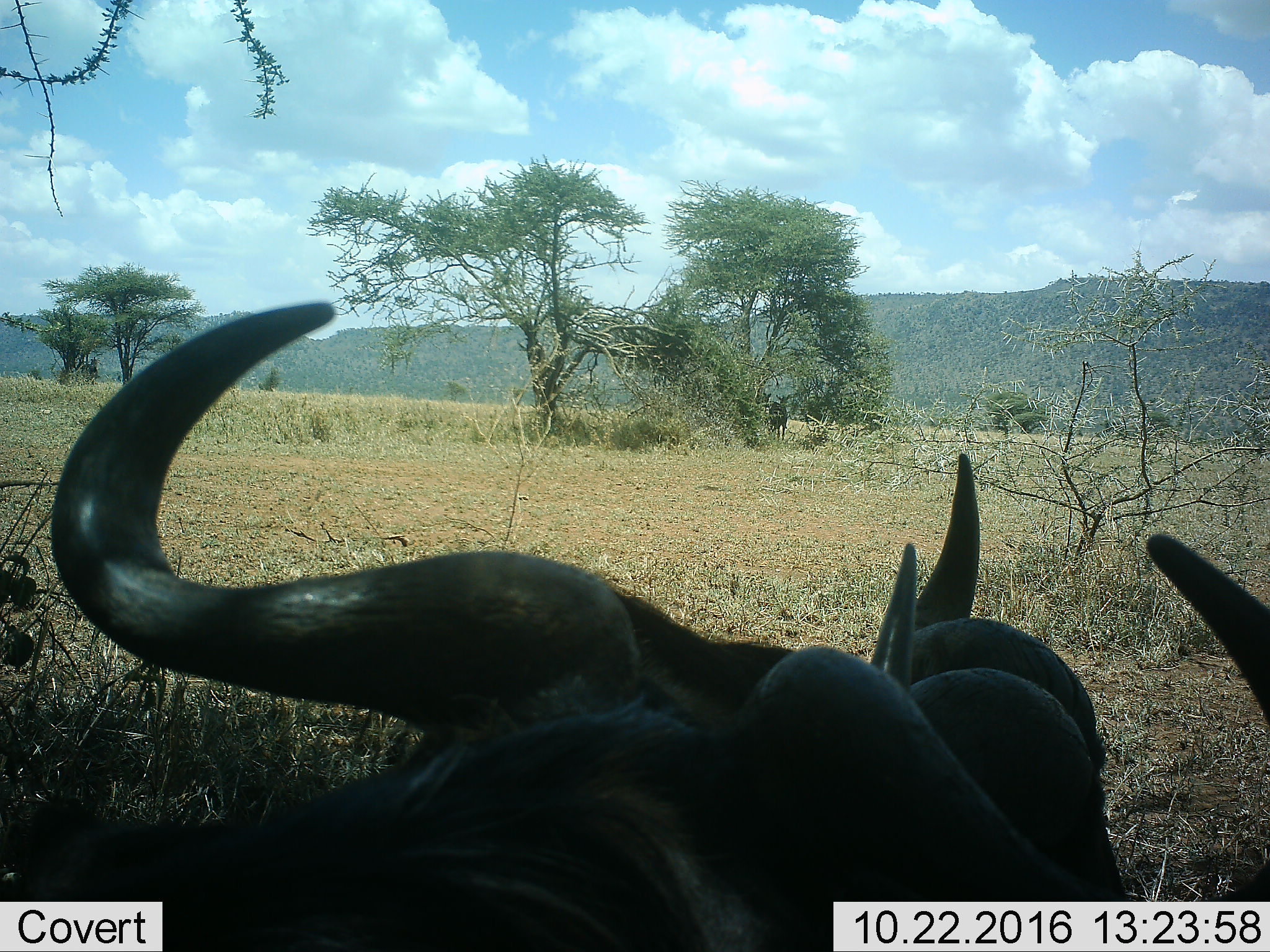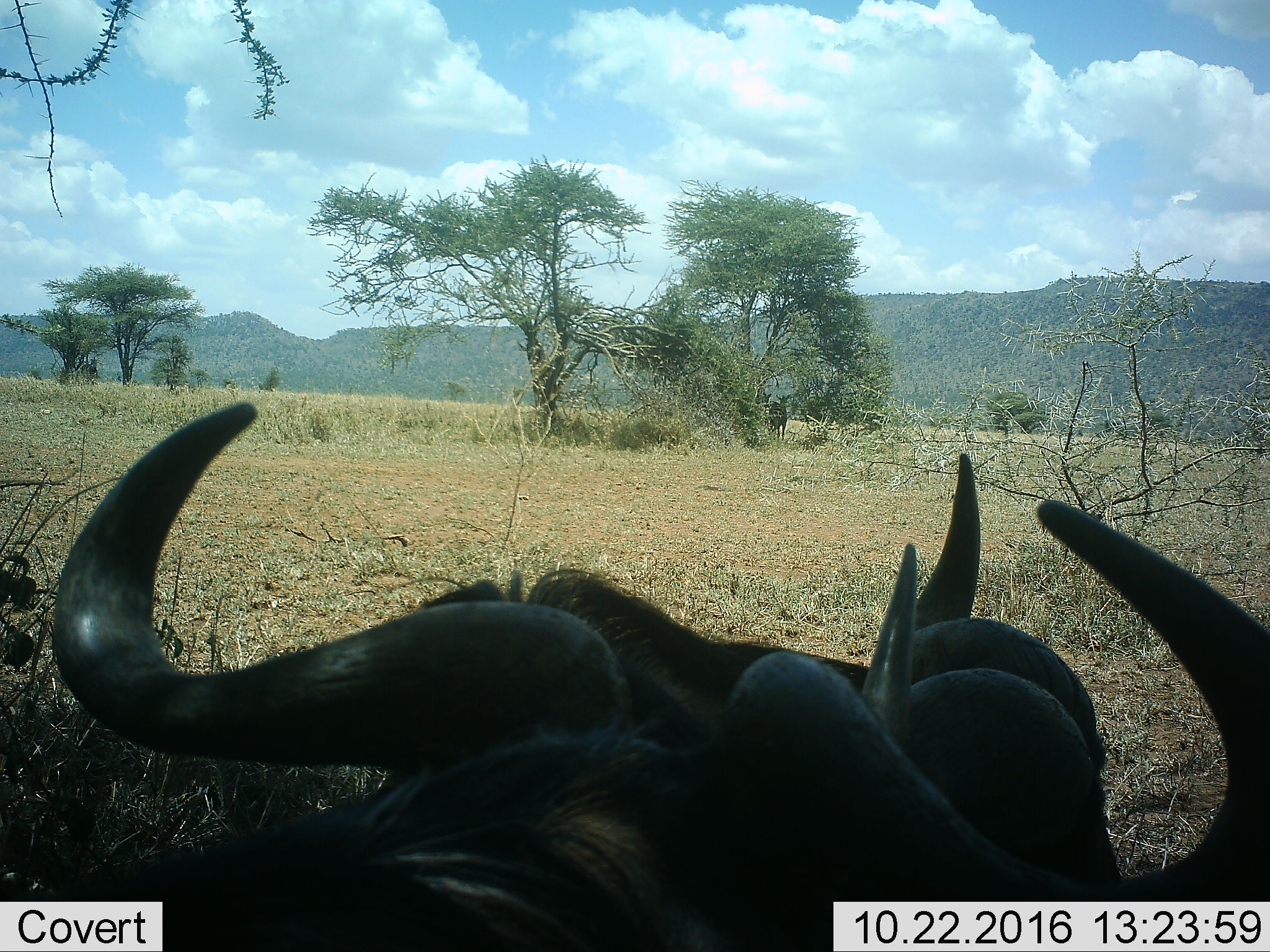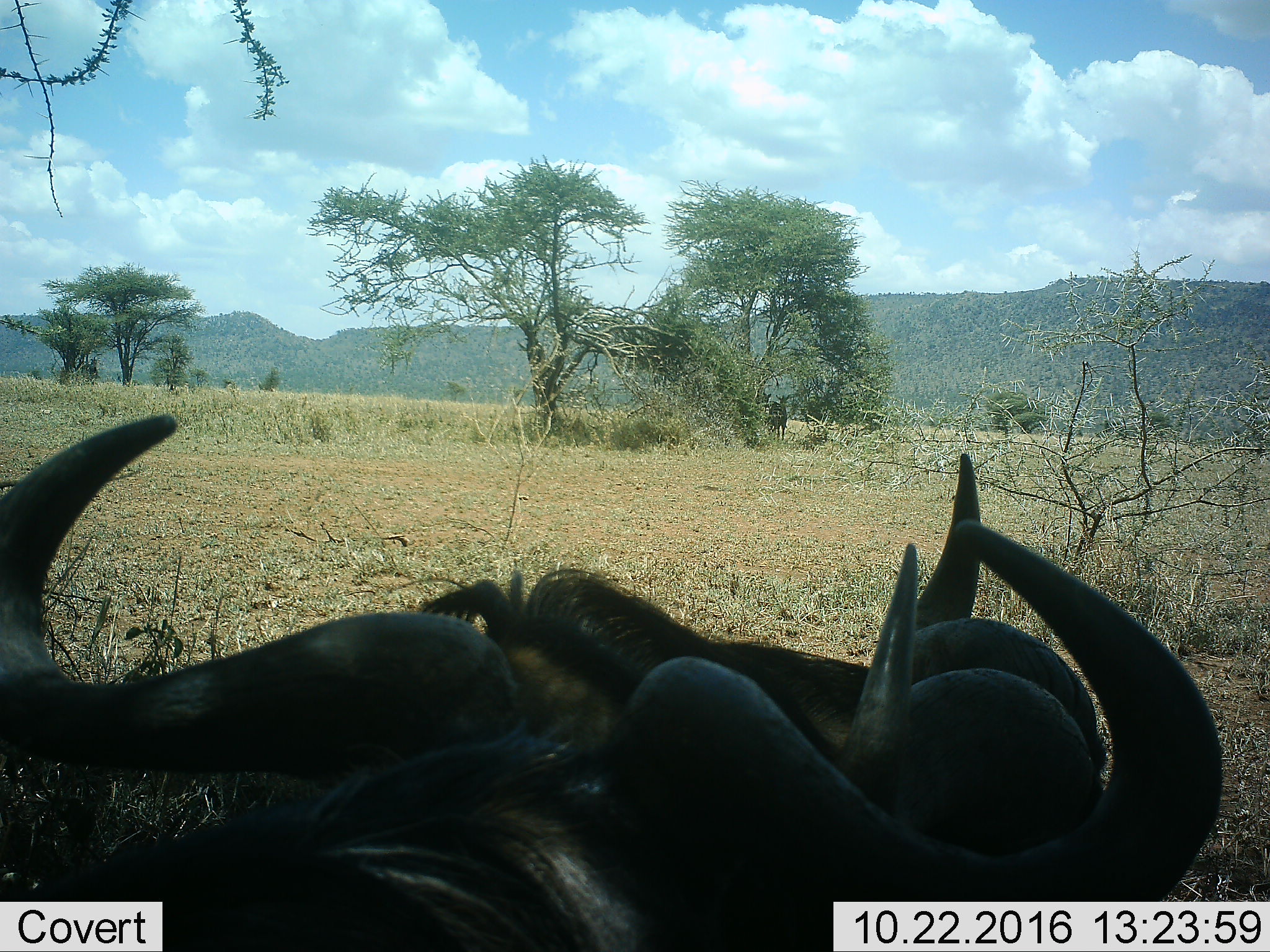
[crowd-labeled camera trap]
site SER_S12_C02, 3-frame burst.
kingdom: Animalia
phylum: Chordata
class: Mammalia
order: Artiodactyla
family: Bovidae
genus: Connochaetes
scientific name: Connochaetes taurinus taurinus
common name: blue wildebeest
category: wildebeestblue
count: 2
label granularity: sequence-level